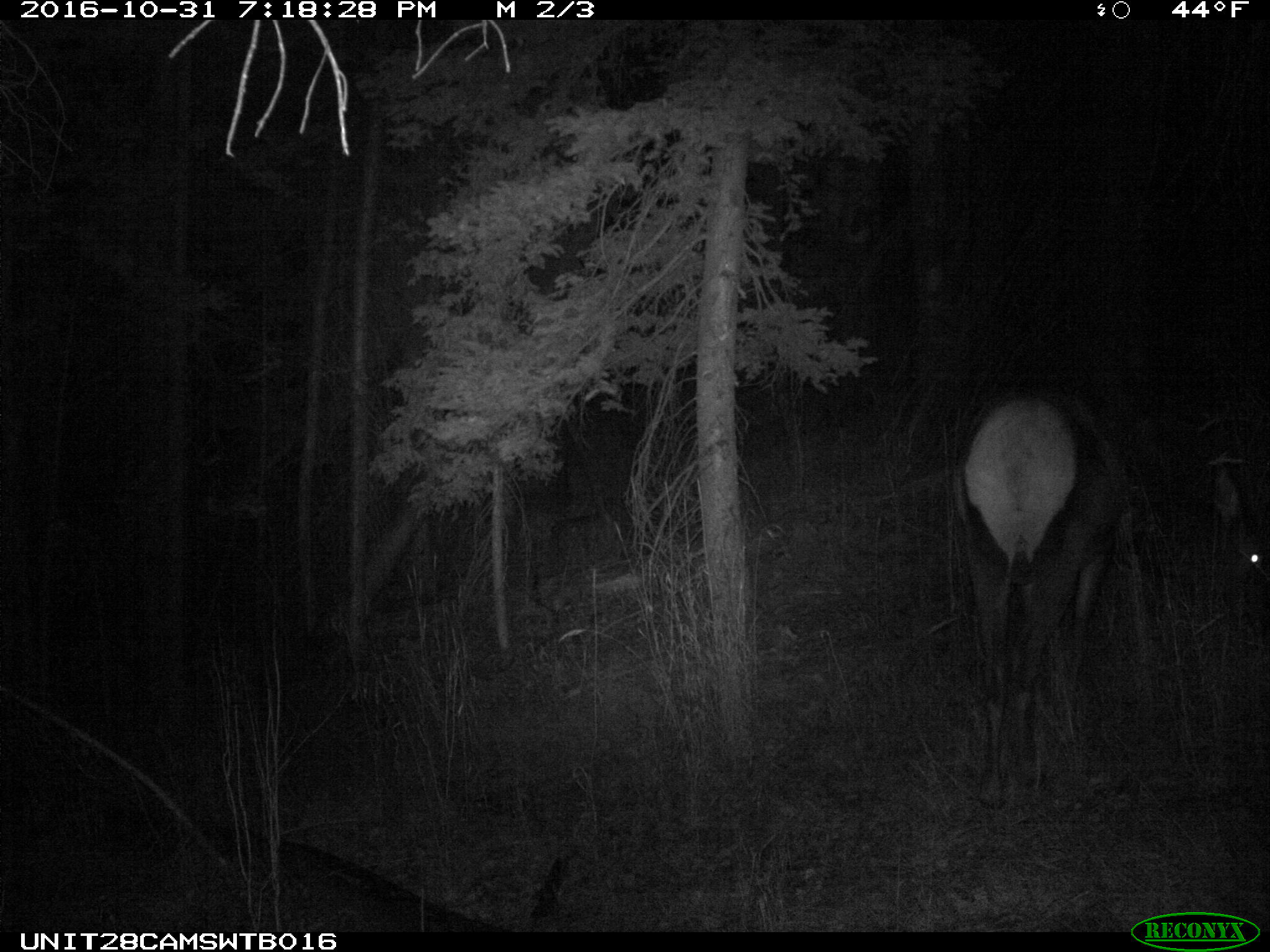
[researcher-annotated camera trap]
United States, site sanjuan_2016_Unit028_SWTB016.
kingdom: Animalia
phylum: Chordata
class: Mammalia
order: Artiodactyla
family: Cervidae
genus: Cervus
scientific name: Cervus elaphus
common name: red deer